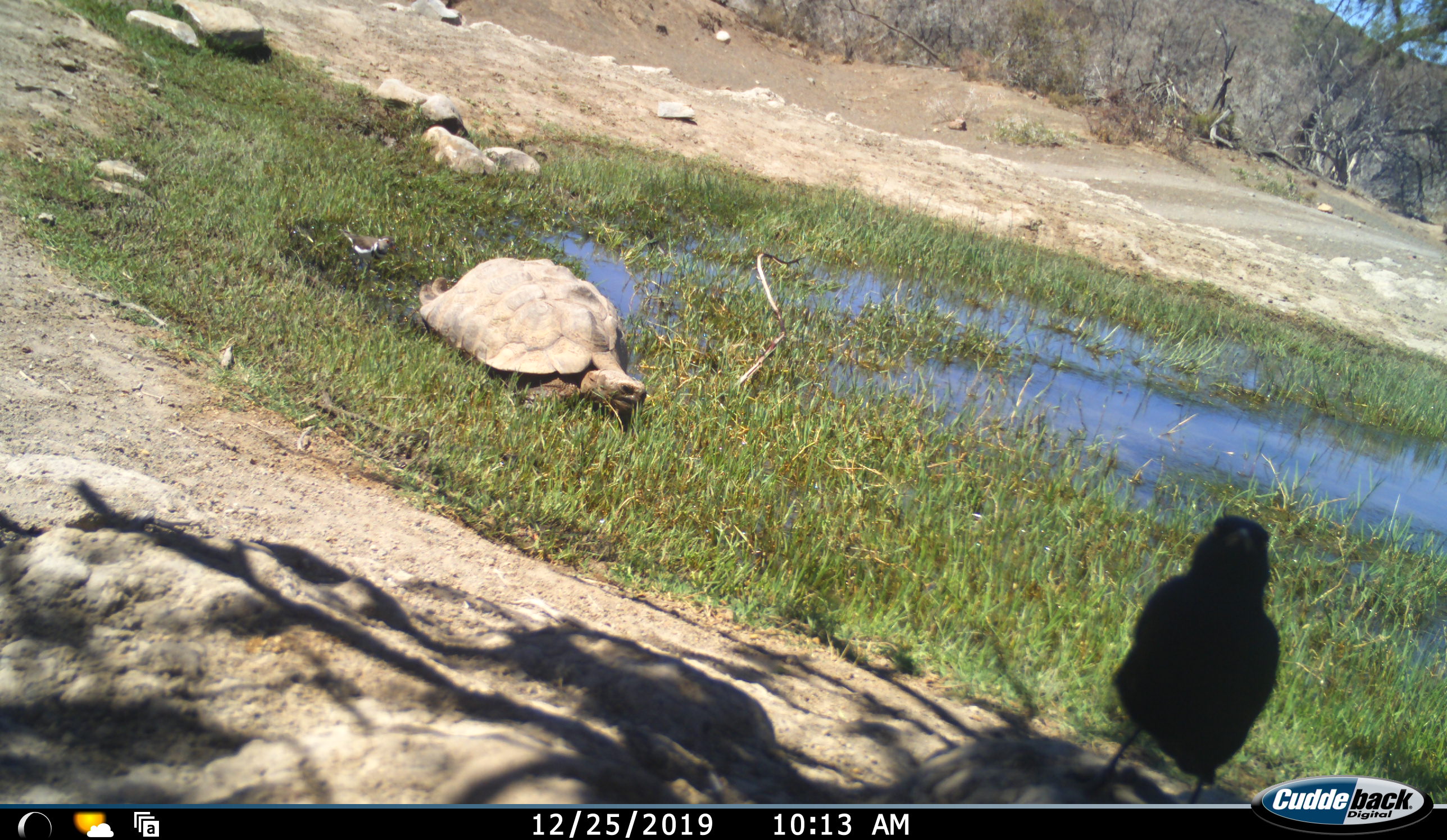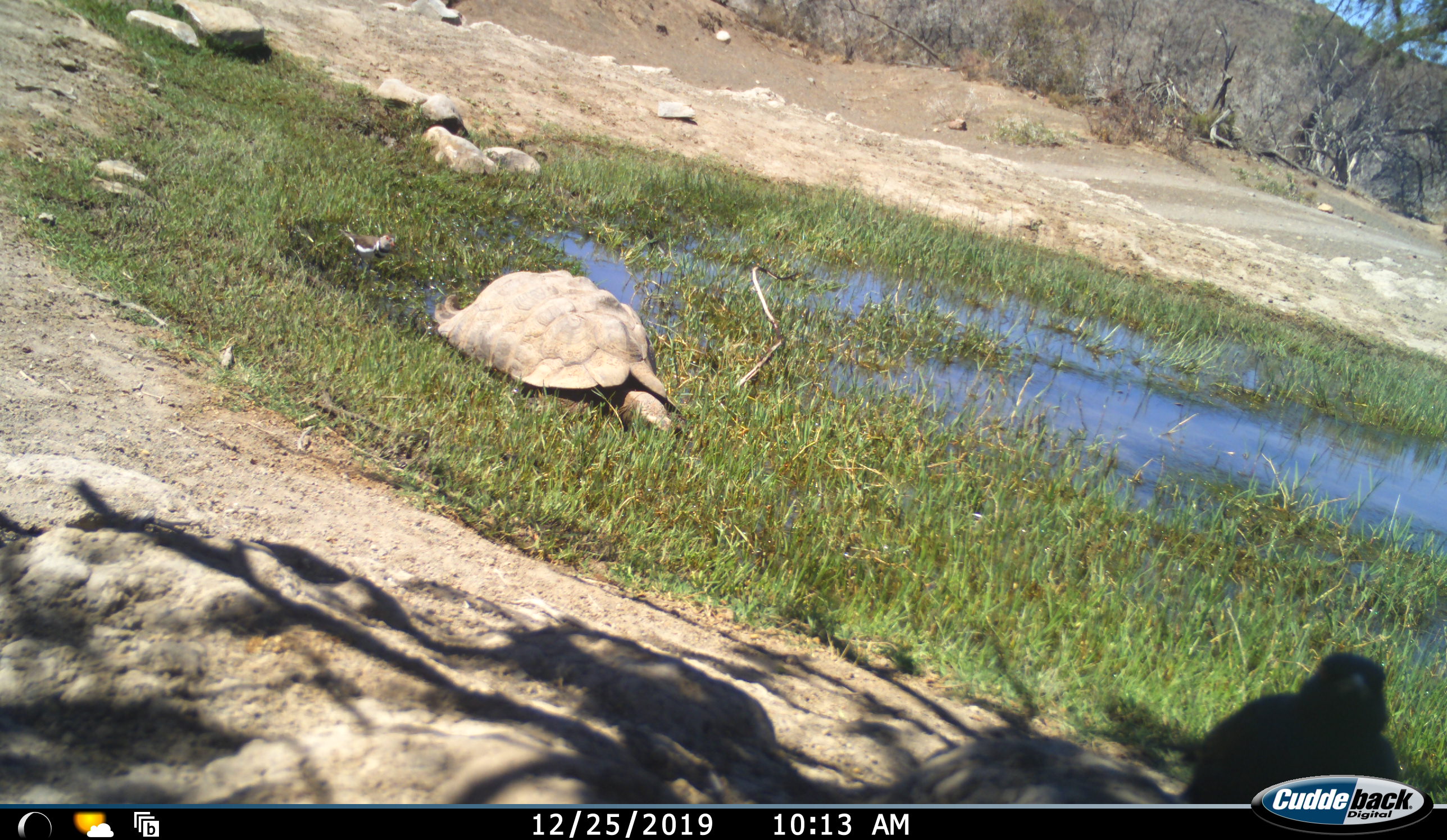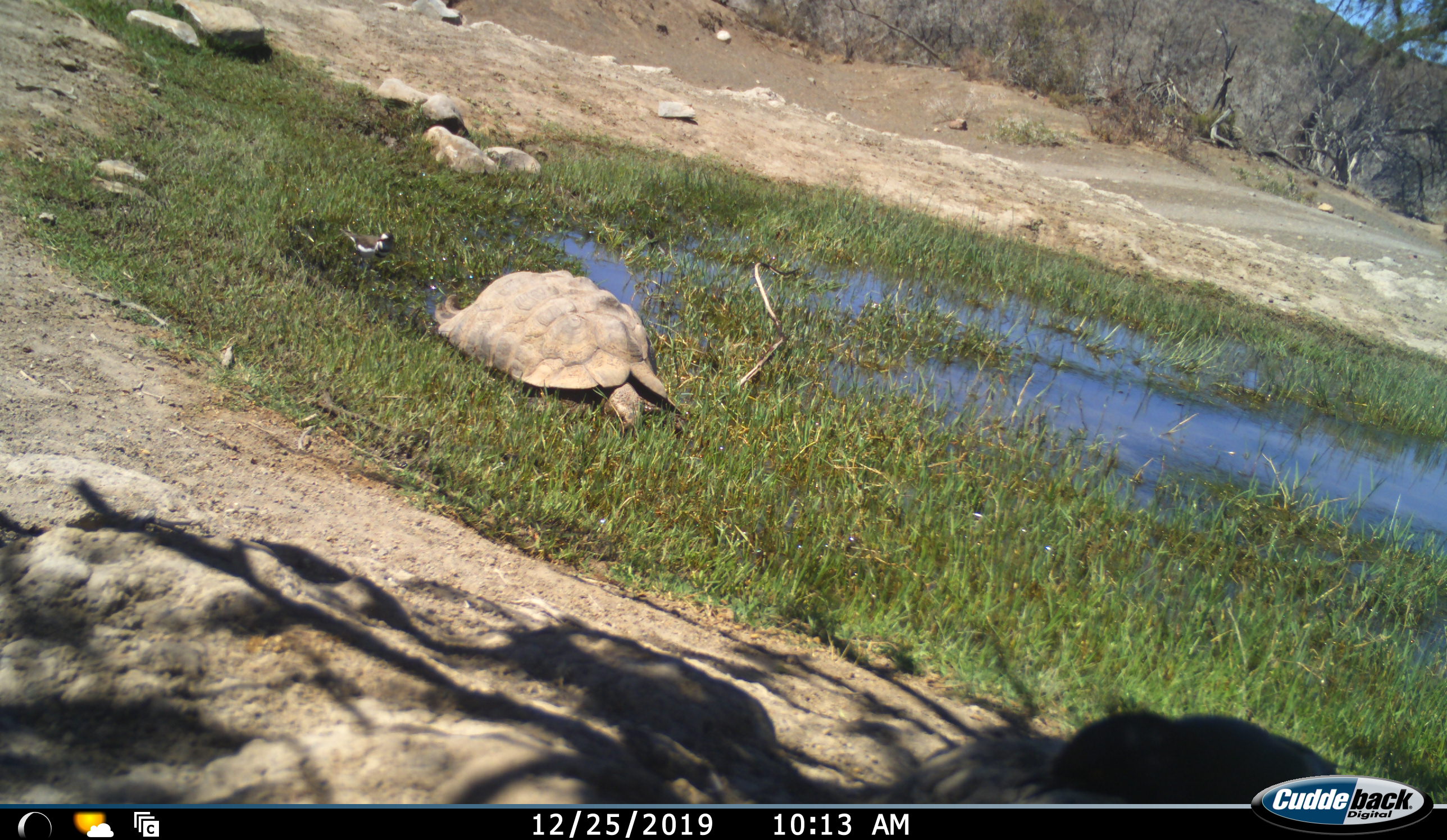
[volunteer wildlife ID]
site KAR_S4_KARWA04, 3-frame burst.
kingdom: Animalia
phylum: Chordata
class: Aves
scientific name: Aves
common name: bird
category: birdother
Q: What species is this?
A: Birdother (bird) (Aves).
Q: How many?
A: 1.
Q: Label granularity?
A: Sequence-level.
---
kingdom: Animalia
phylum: Chordata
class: Reptilia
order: Testudines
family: Testudinidae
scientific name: Testudinidae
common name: tortoise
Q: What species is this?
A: Tortoise (Testudinidae).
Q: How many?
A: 1.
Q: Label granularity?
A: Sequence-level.